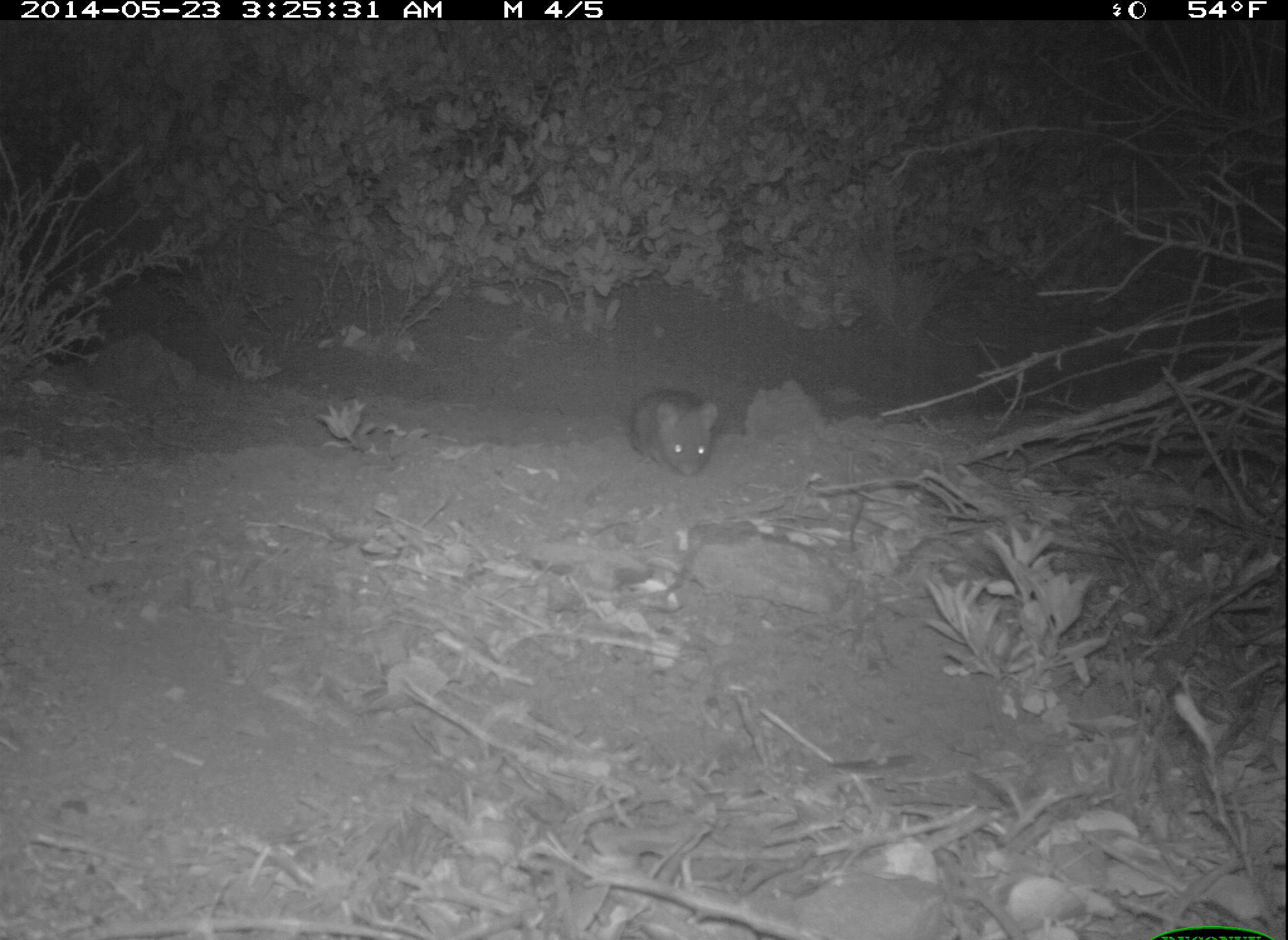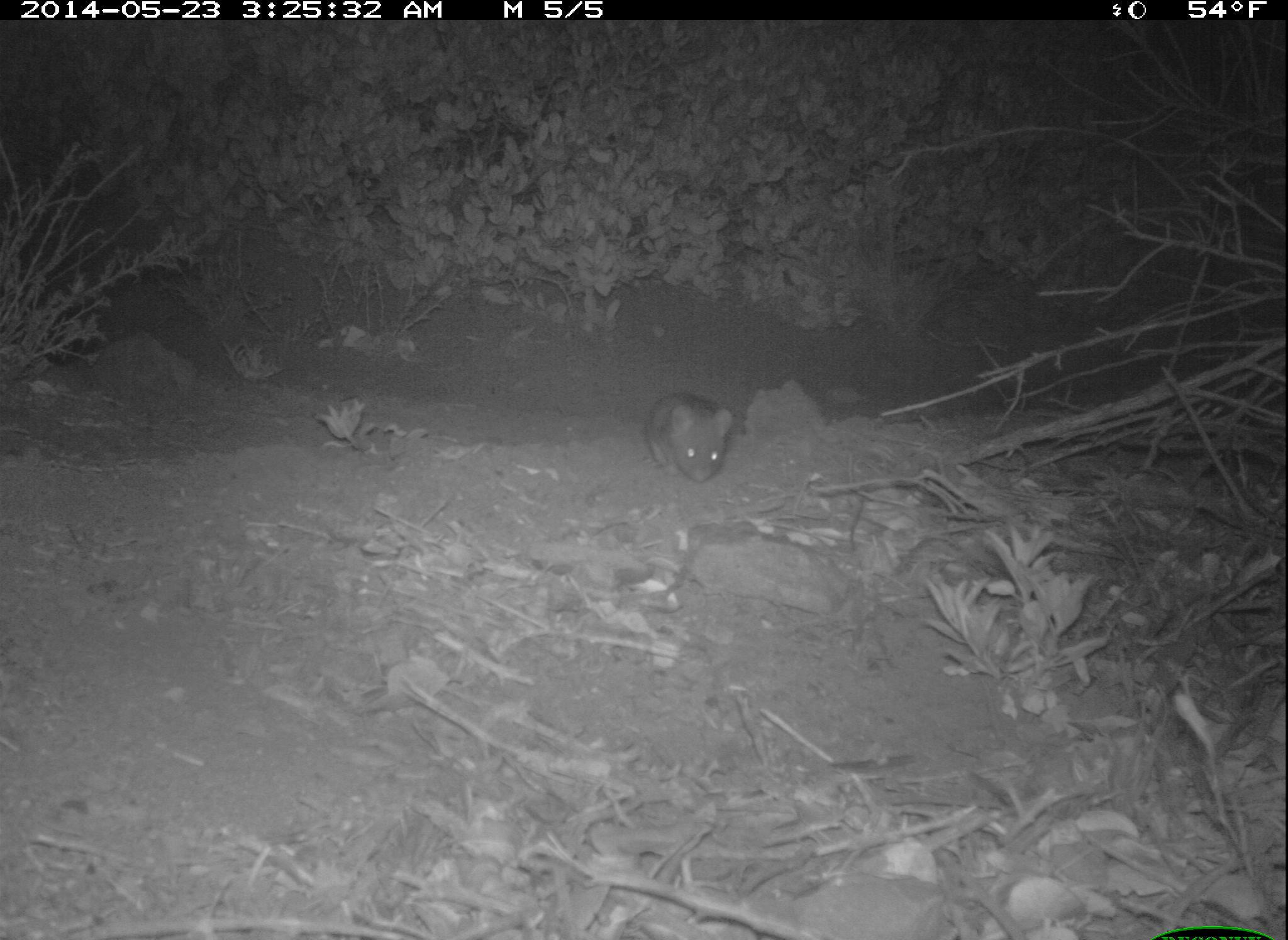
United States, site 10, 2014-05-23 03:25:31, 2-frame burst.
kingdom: Animalia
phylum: Chordata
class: Mammalia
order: Rodentia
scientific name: Rodentia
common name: rodent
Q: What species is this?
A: Rodent (Rodentia).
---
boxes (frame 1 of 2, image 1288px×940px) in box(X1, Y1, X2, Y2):
rodent: box(629, 387, 720, 478)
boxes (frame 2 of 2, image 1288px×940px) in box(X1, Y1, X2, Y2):
rodent: box(644, 391, 734, 484)